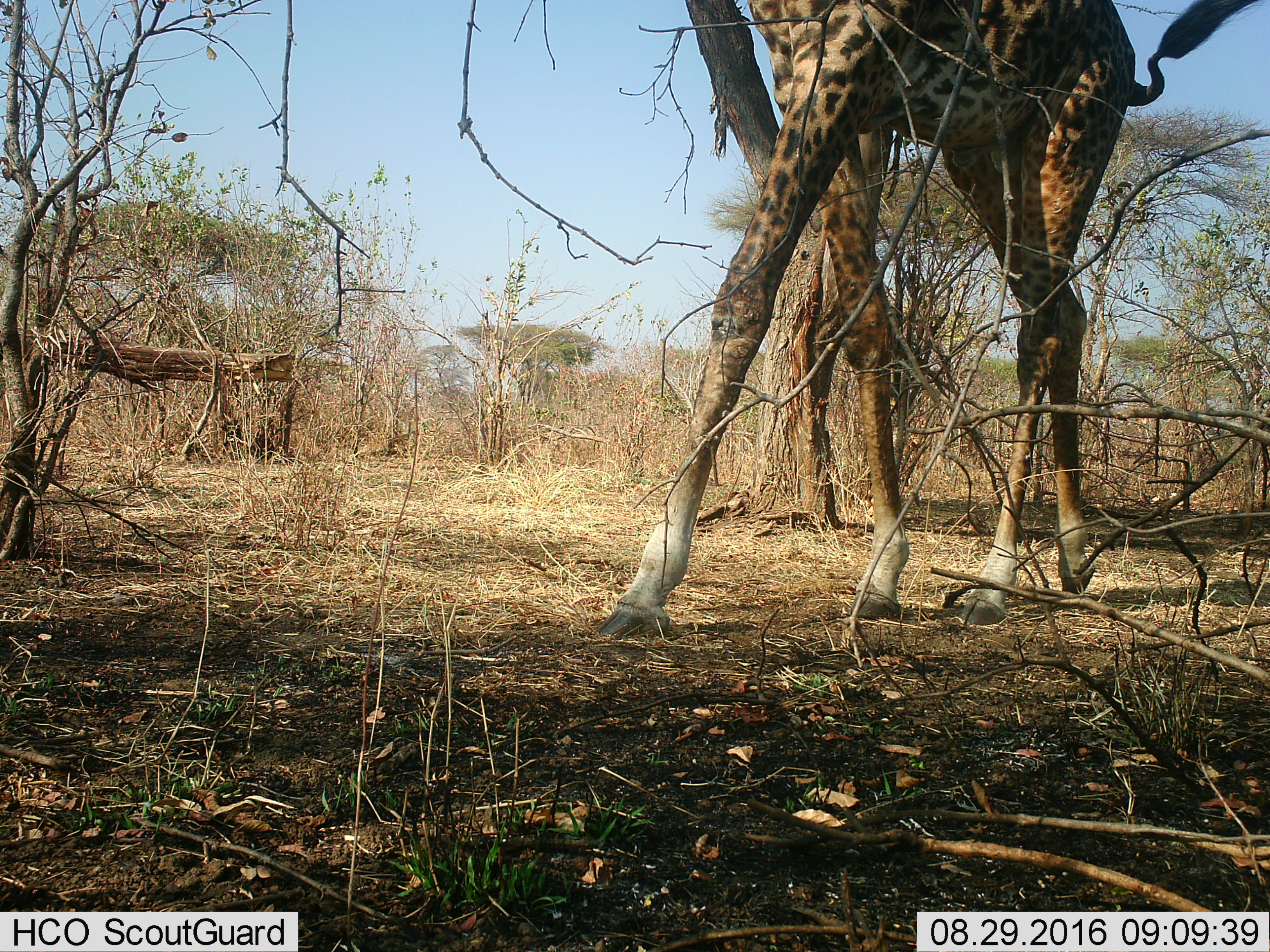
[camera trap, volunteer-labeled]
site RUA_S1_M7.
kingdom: Animalia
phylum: Chordata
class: Mammalia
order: Artiodactyla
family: Giraffidae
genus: Giraffa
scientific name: Giraffa camelopardalis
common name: giraffe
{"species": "giraffe (Giraffa camelopardalis)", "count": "1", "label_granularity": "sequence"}